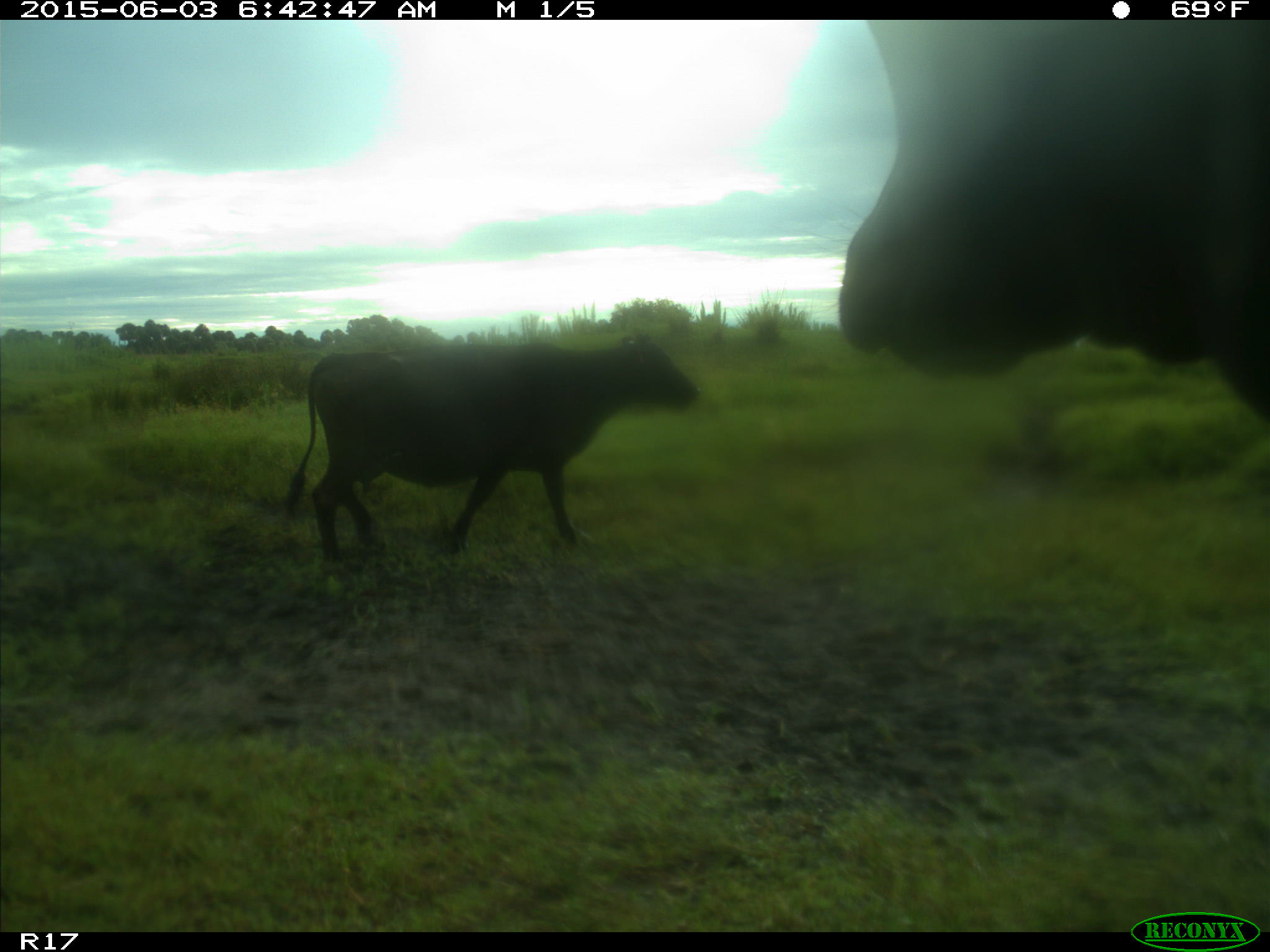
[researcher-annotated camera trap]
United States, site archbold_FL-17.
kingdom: Animalia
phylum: Chordata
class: Mammalia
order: Artiodactyla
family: Bovidae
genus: Bos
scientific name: Bos taurus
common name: domestic cow